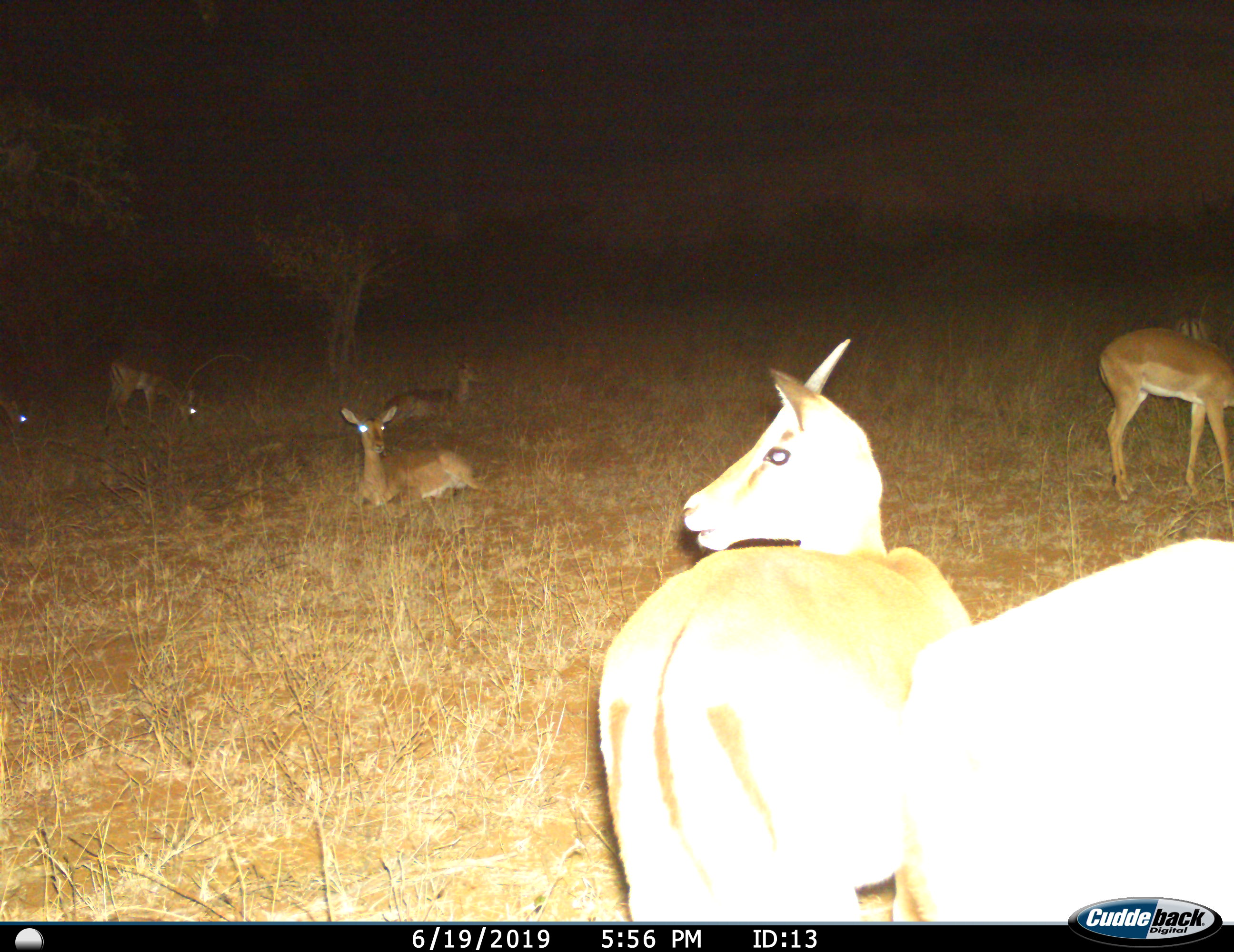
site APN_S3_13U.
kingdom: Animalia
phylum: Chordata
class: Mammalia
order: Artiodactyla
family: Bovidae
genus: Aepyceros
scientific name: Aepyceros melampus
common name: impala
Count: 7.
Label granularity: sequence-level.